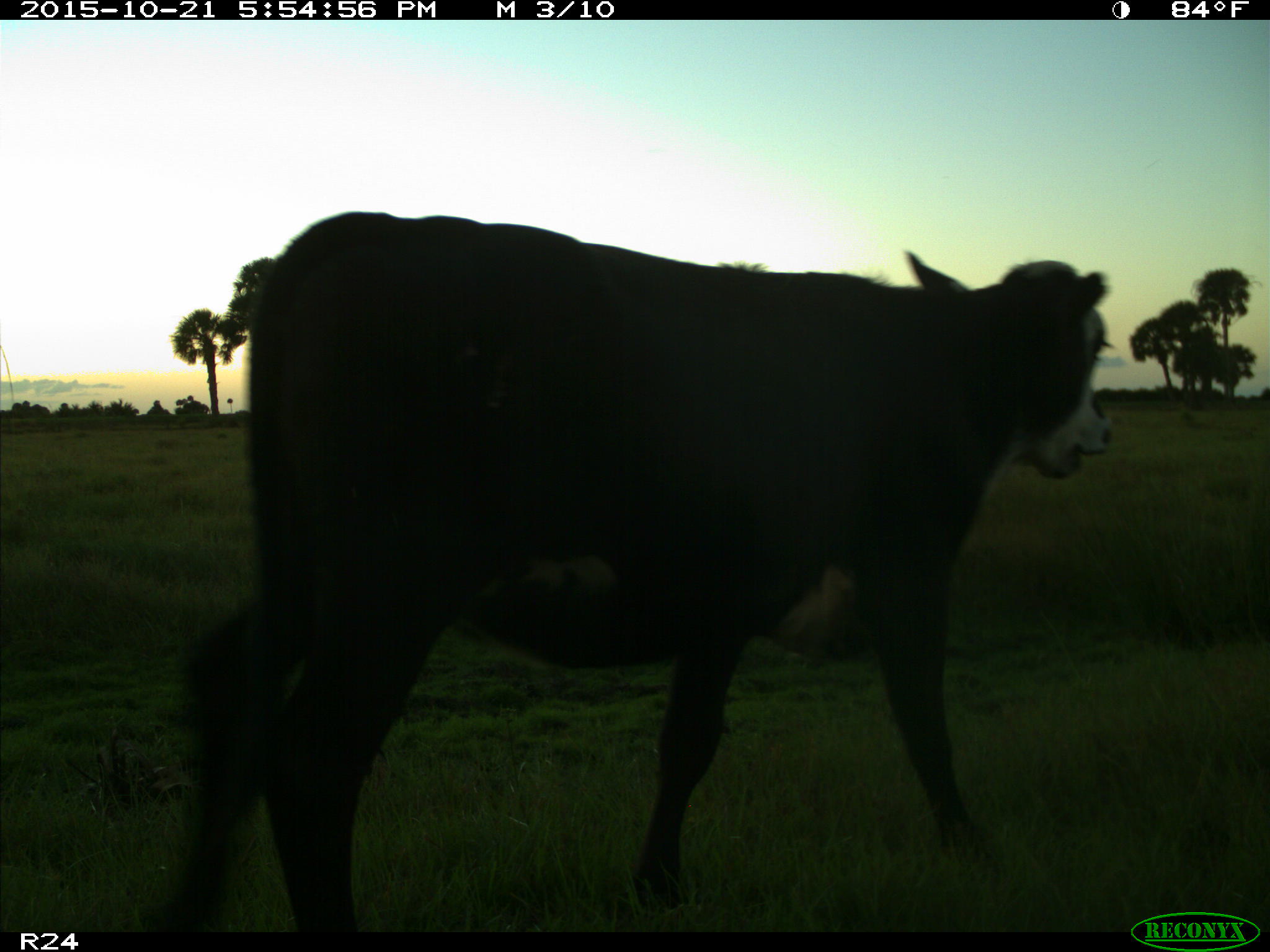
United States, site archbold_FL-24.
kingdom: Animalia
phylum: Chordata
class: Mammalia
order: Artiodactyla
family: Bovidae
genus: Bos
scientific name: Bos taurus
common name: domestic cow